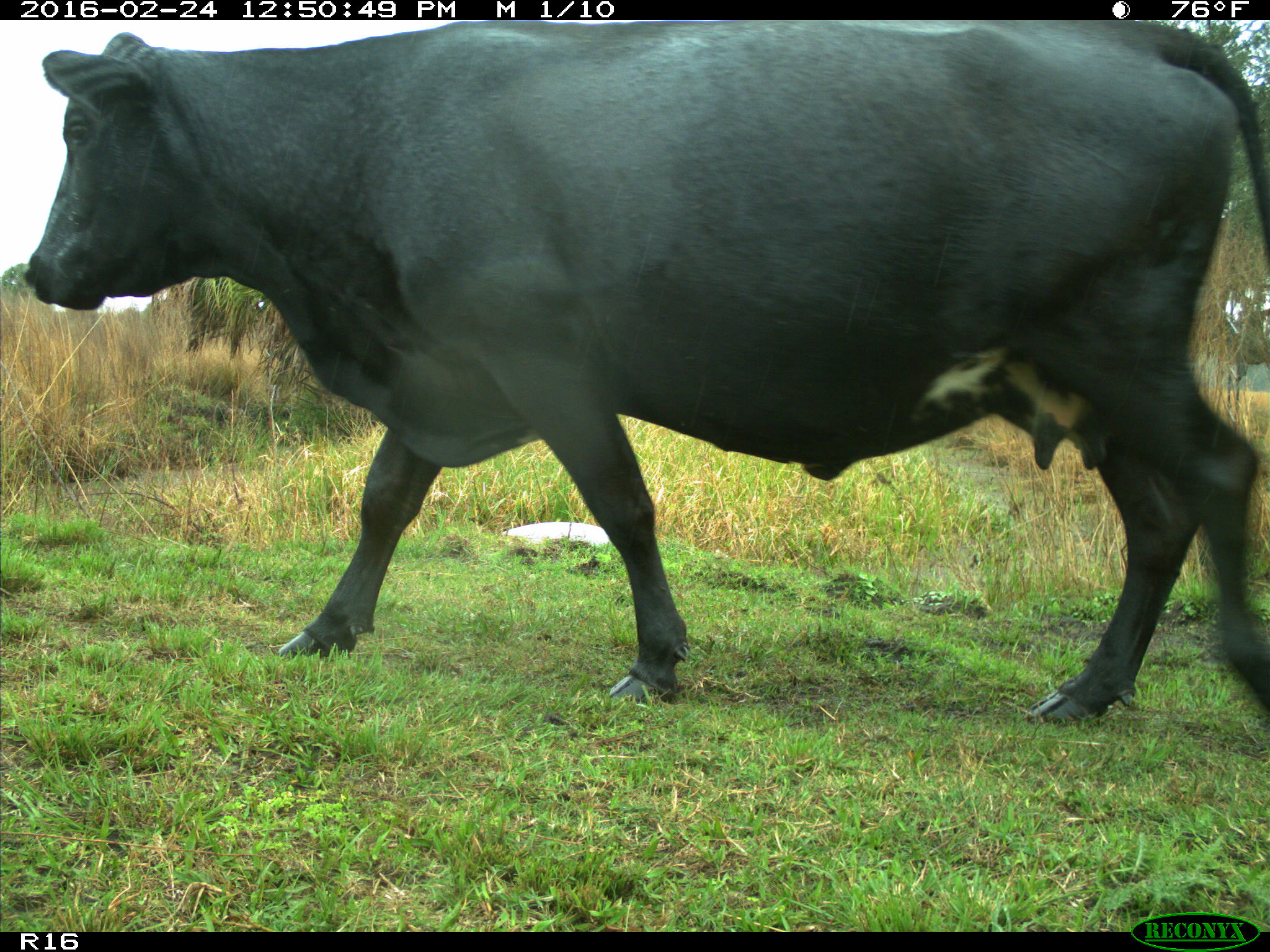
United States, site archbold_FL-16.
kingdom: Animalia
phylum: Chordata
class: Mammalia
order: Artiodactyla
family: Bovidae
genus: Bos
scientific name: Bos taurus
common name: domestic cow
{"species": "Bos taurus (domestic cow)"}